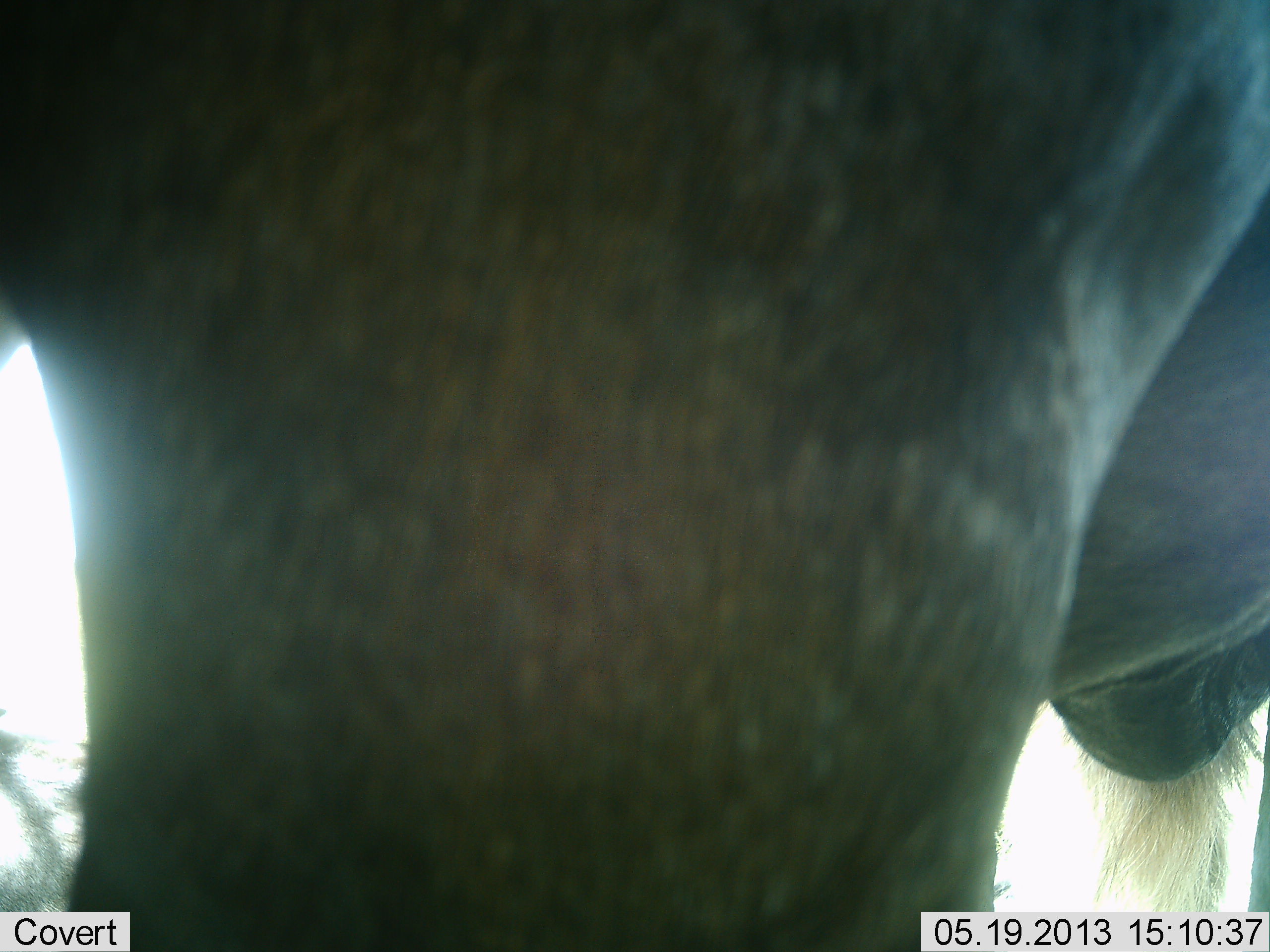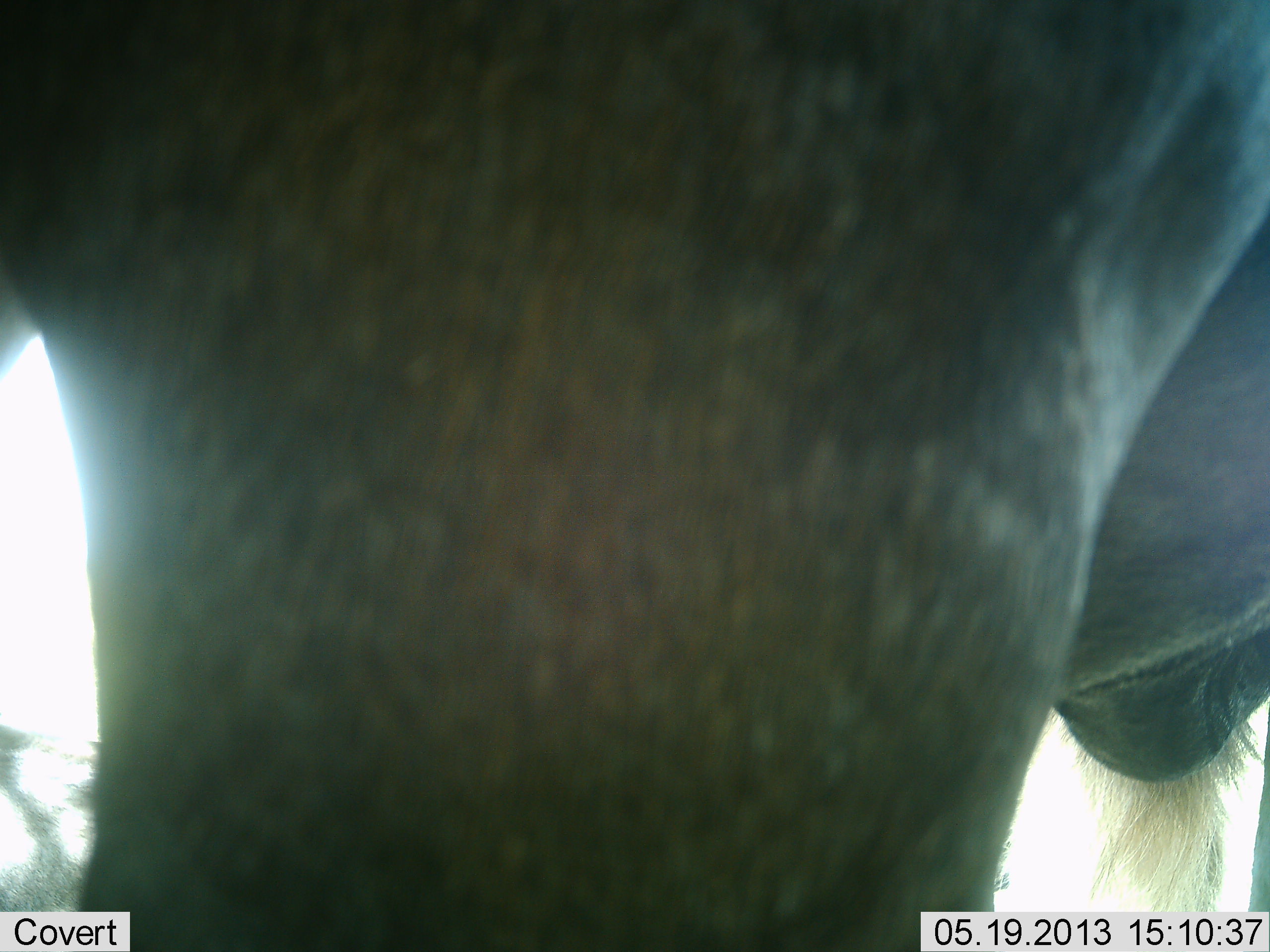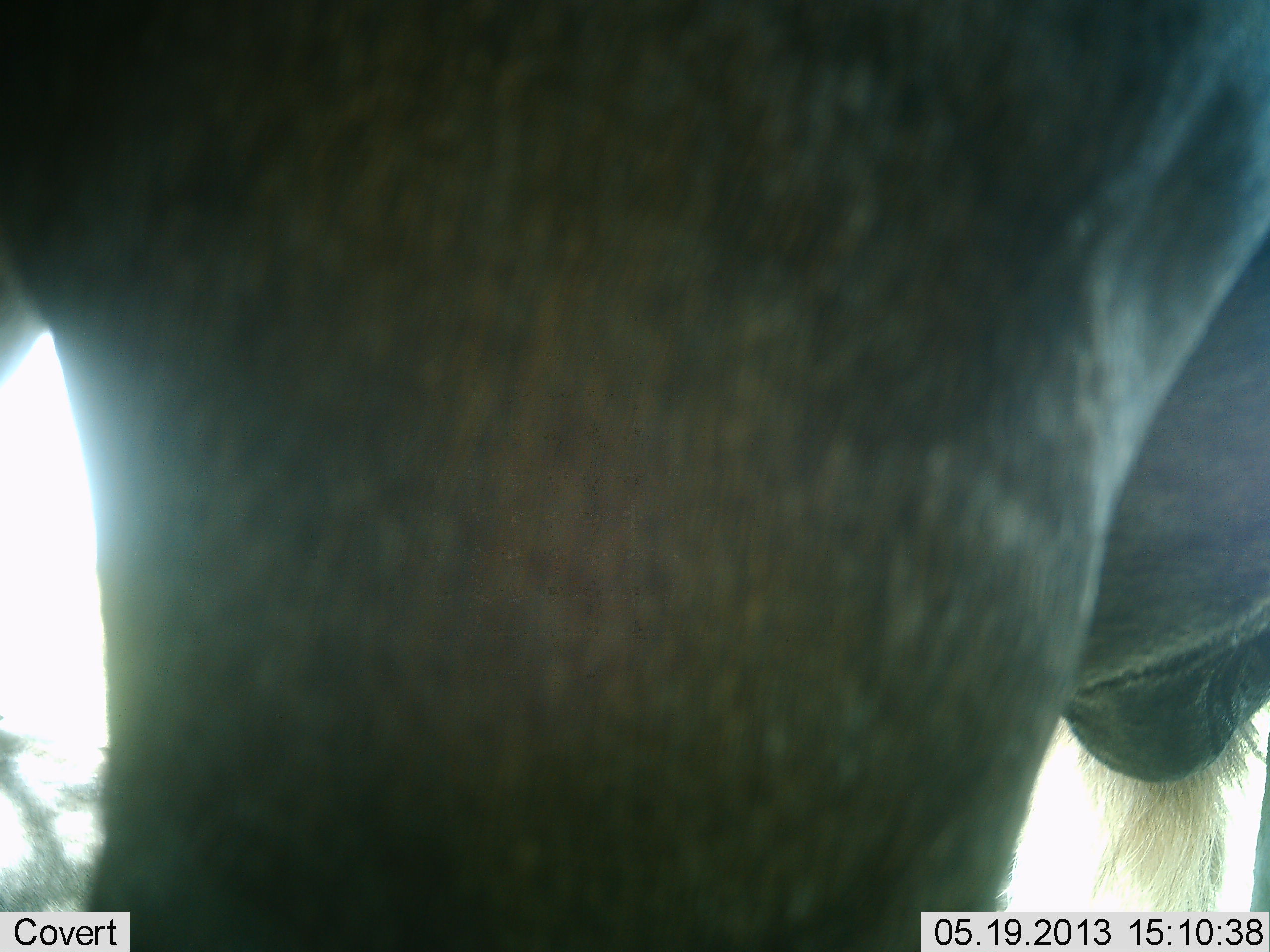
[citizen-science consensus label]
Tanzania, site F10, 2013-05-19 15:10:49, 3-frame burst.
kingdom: Animalia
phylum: Chordata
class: Mammalia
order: Artiodactyla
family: Bovidae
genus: Connochaetes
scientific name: Connochaetes taurinus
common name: blue wildebeest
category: wildebeest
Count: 1.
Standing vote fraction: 95%.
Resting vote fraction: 0%.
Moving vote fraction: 5%.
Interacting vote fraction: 0%.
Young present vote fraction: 0%.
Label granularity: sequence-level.